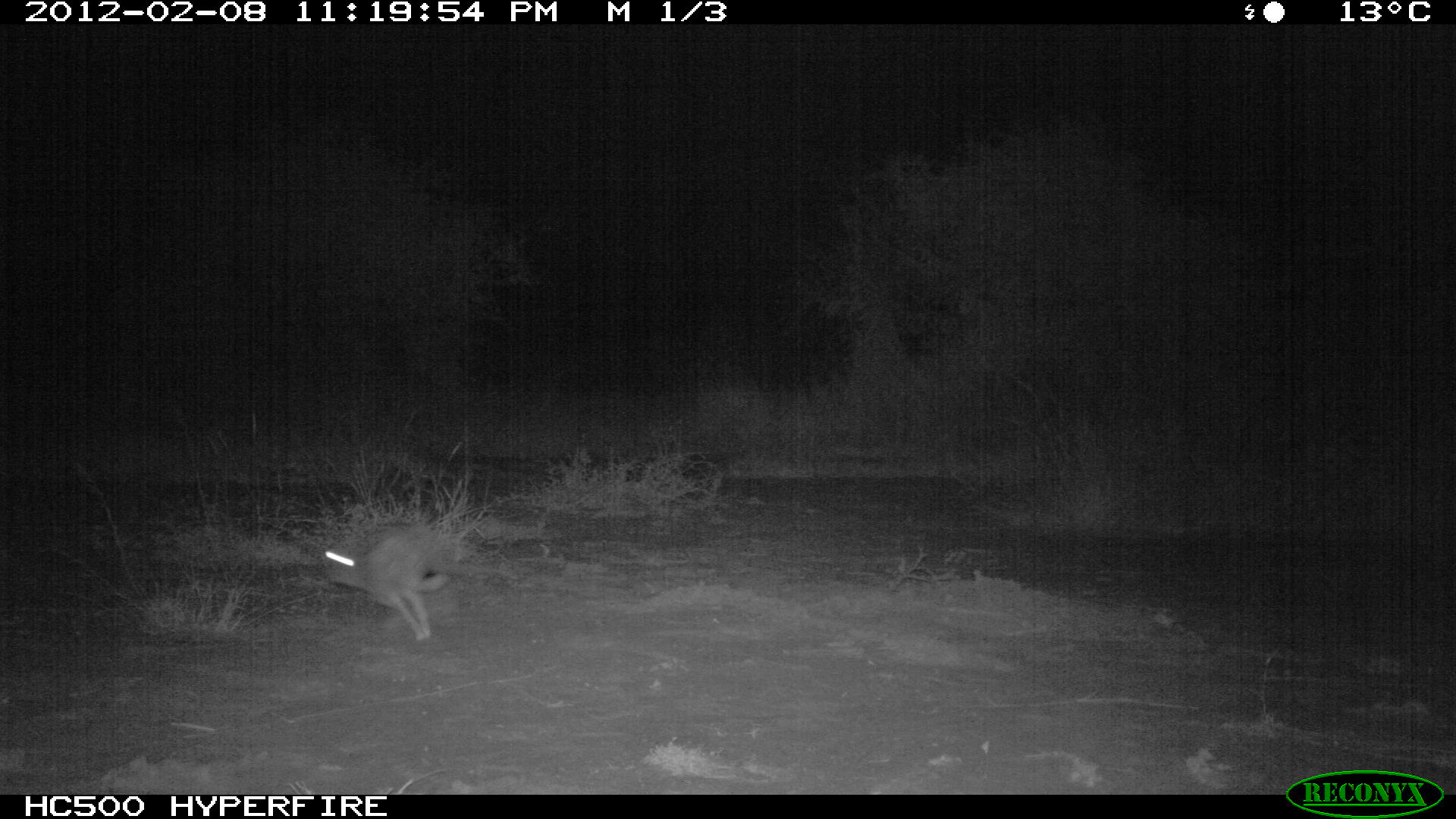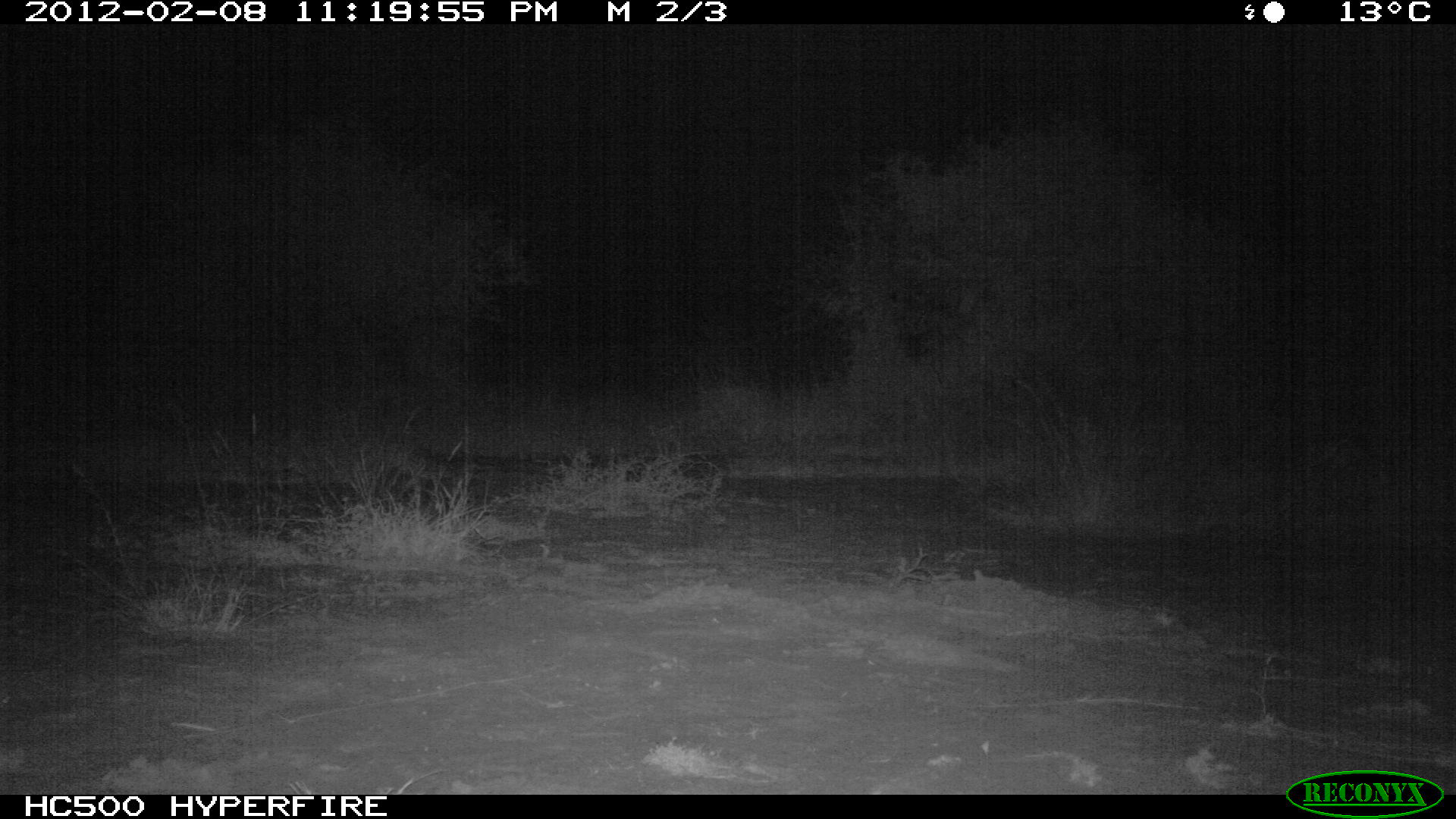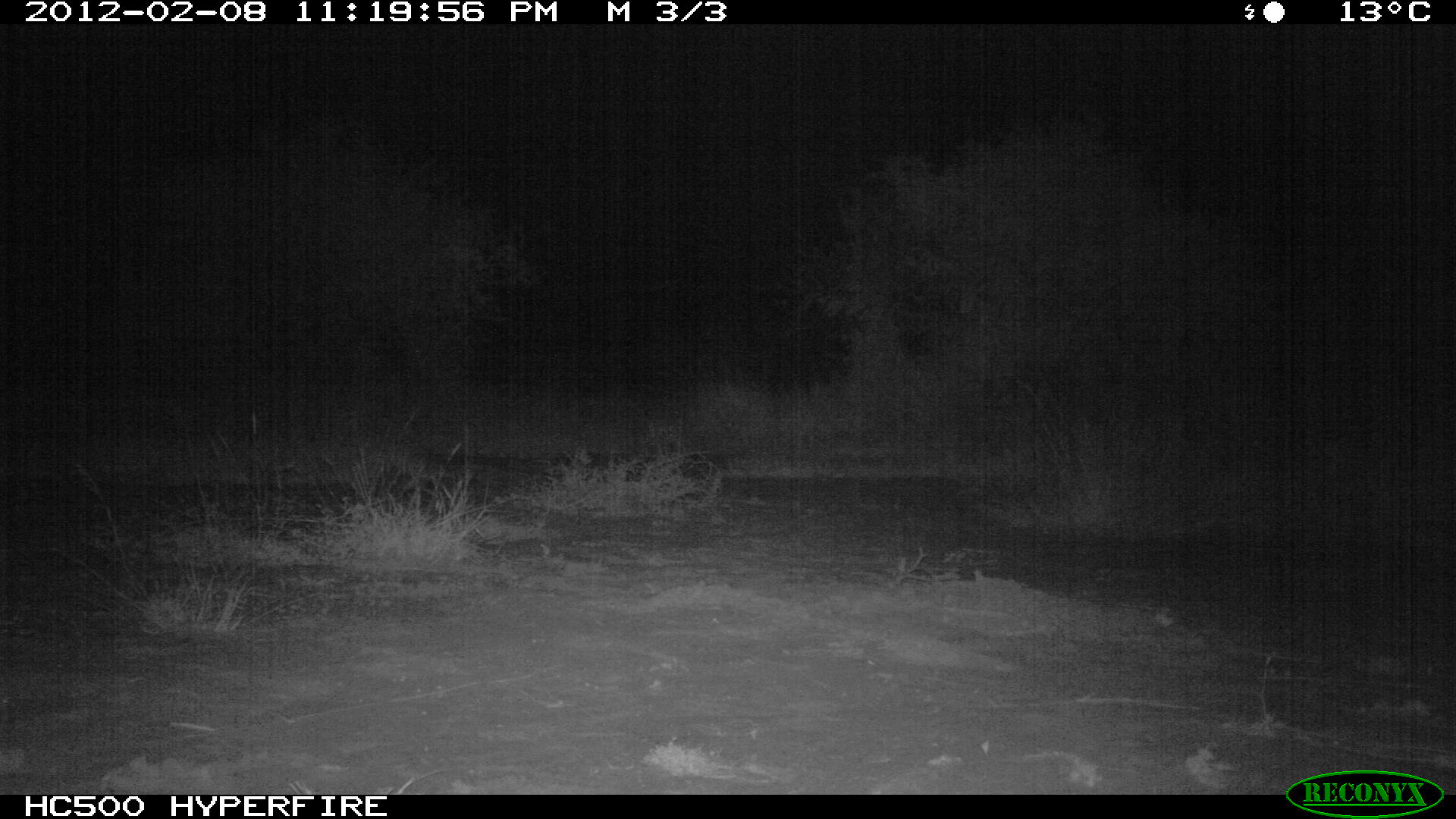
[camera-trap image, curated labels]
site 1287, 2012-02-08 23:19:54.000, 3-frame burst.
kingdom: Animalia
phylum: Chordata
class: Mammalia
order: Lagomorpha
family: Leporidae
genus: Lepus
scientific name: Lepus saxatilis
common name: scrub hare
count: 1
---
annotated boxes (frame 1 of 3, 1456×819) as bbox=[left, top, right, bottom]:
lepus saxatilis: bbox=[321, 523, 475, 644]